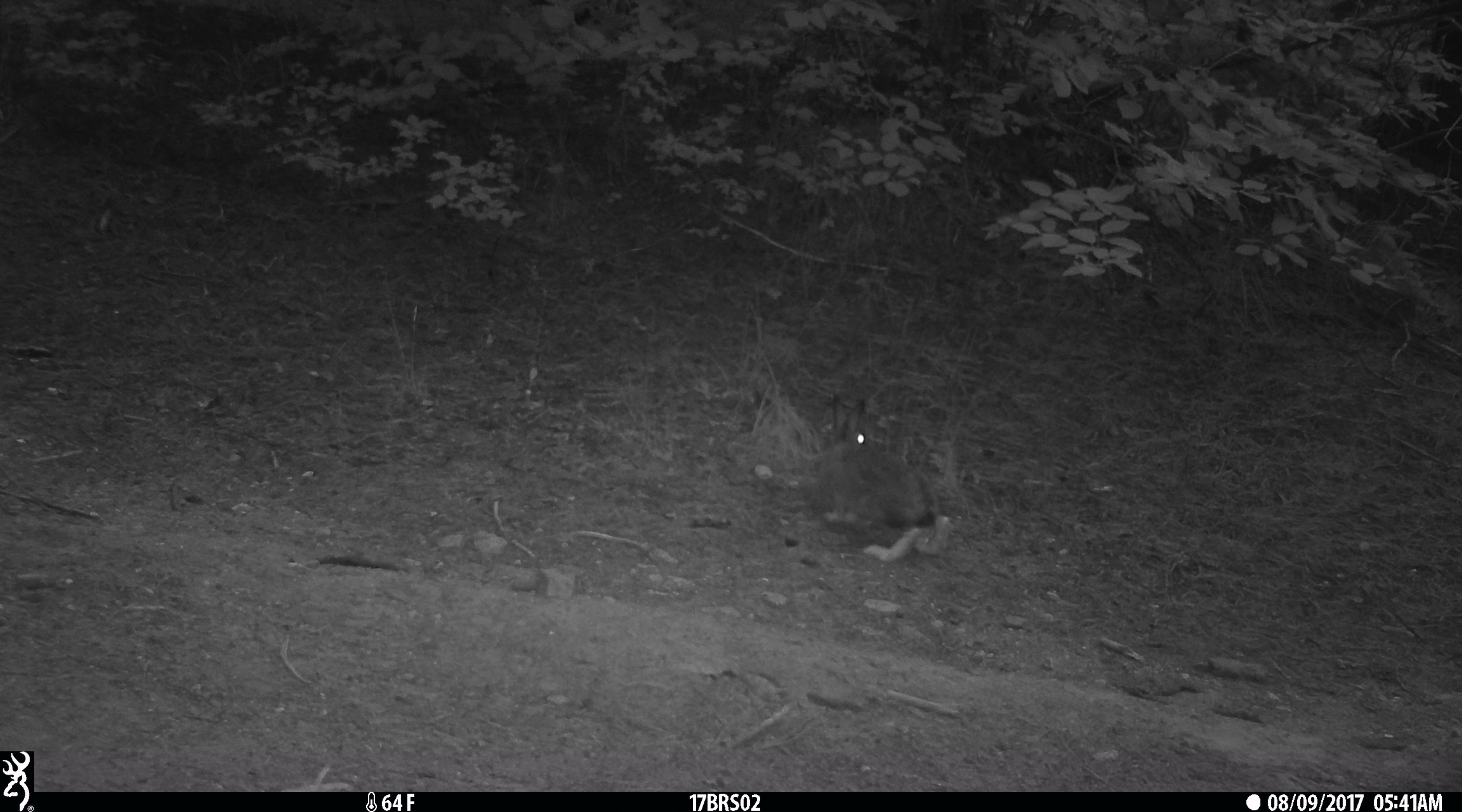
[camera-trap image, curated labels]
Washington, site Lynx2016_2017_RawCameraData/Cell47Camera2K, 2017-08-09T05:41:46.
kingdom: Animalia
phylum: Chordata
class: Mammalia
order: Lagomorpha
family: Leporidae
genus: Lepus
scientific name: Lepus americanus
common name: snowshoe hare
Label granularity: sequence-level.